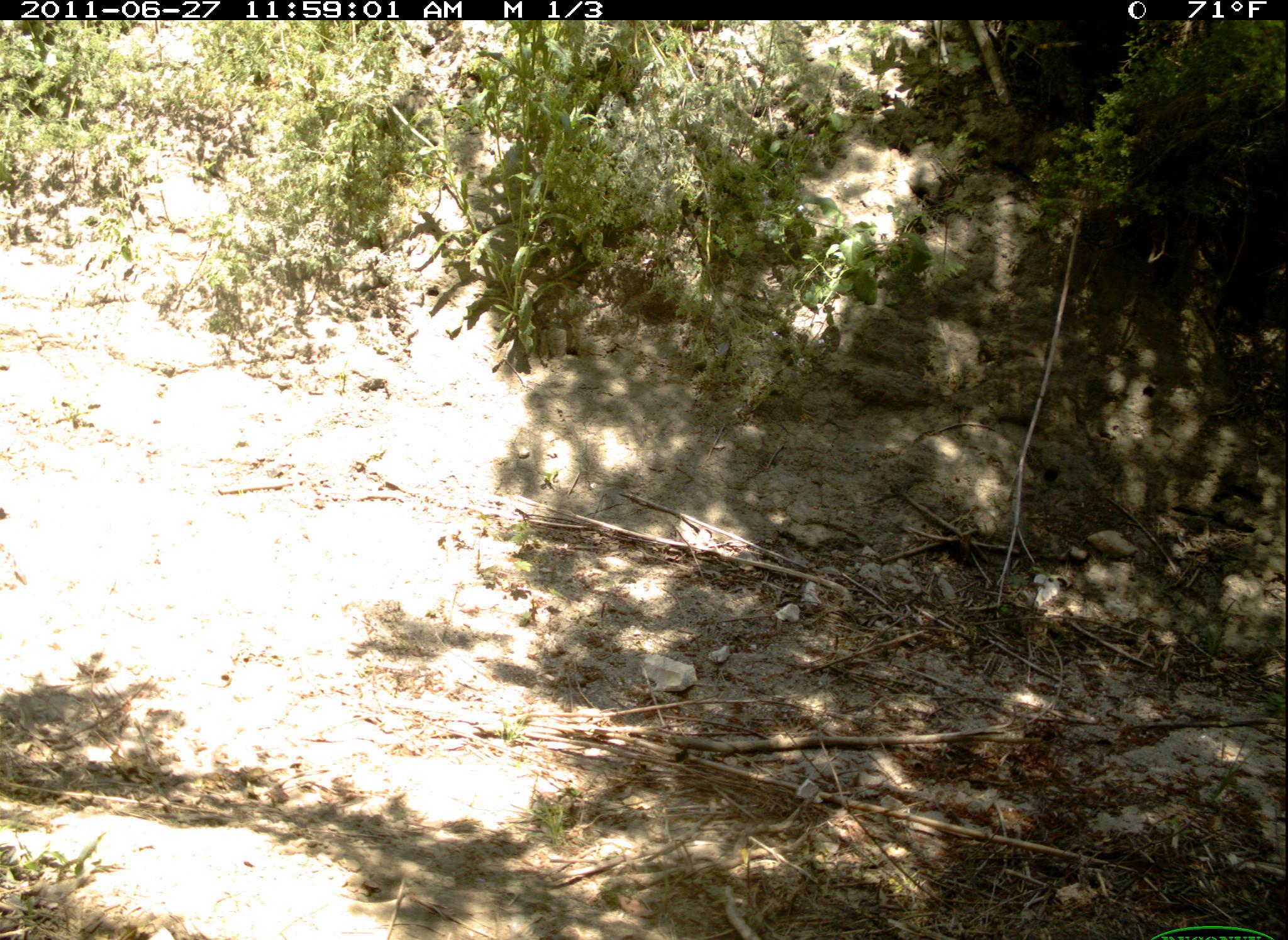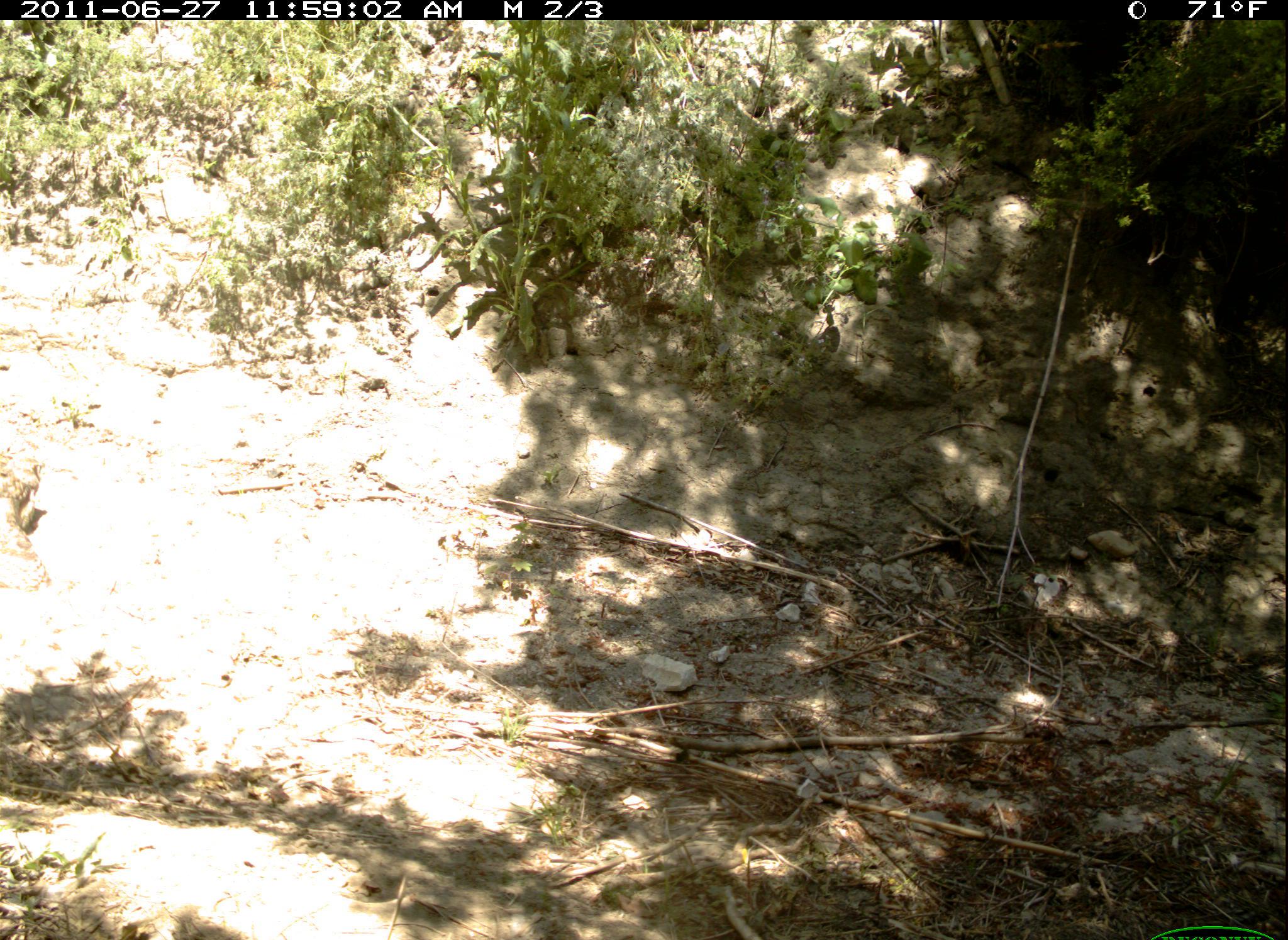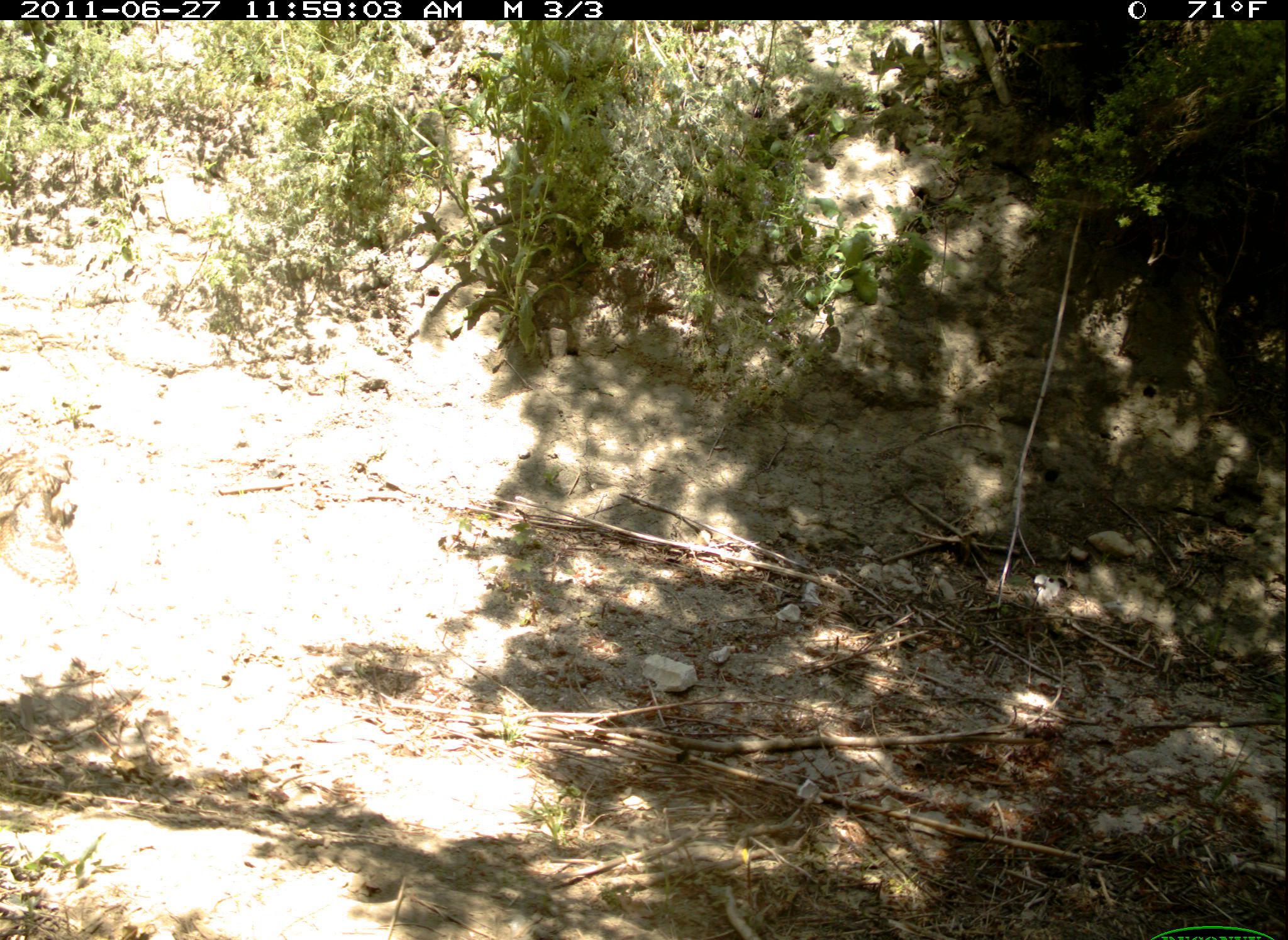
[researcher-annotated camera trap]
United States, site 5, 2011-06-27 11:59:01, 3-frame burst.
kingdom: Animalia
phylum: Chordata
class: Aves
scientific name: Aves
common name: bird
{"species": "bird (Aves)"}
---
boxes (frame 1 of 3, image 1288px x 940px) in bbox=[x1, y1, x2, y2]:
bird: bbox=[0, 511, 51, 618]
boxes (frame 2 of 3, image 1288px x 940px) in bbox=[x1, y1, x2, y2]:
bird: bbox=[0, 448, 58, 611]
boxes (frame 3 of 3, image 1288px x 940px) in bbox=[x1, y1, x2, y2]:
bird: bbox=[0, 441, 86, 604]